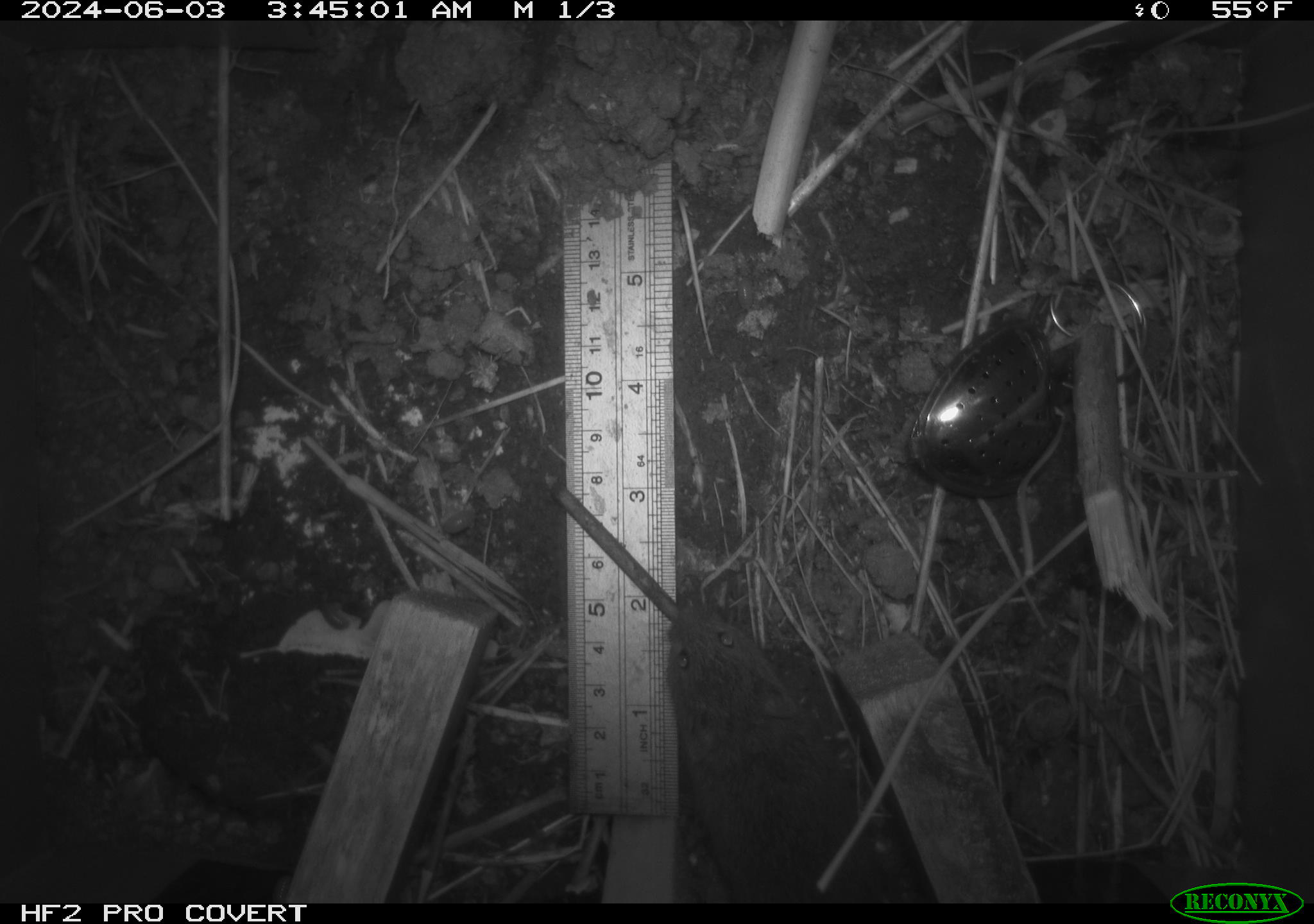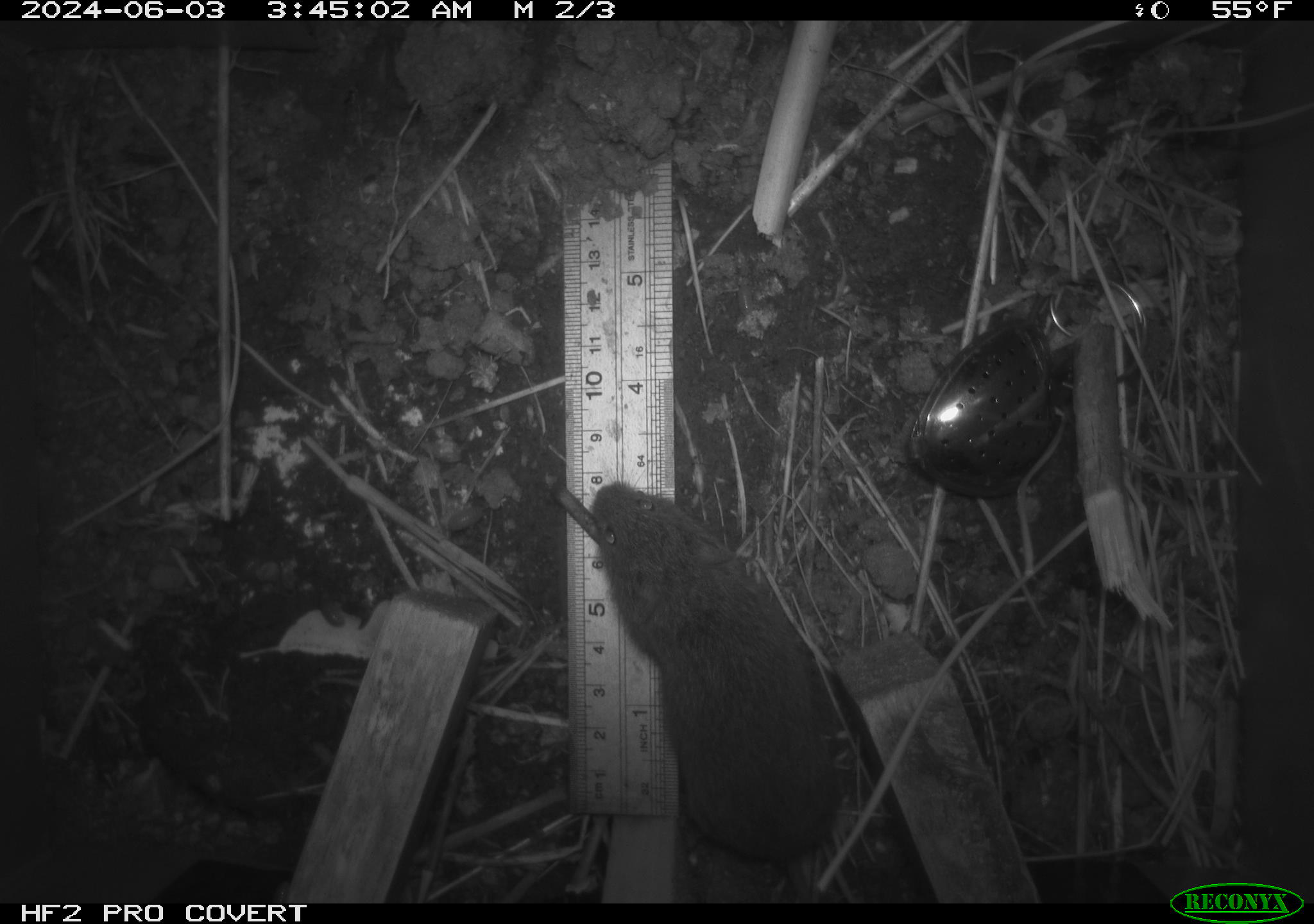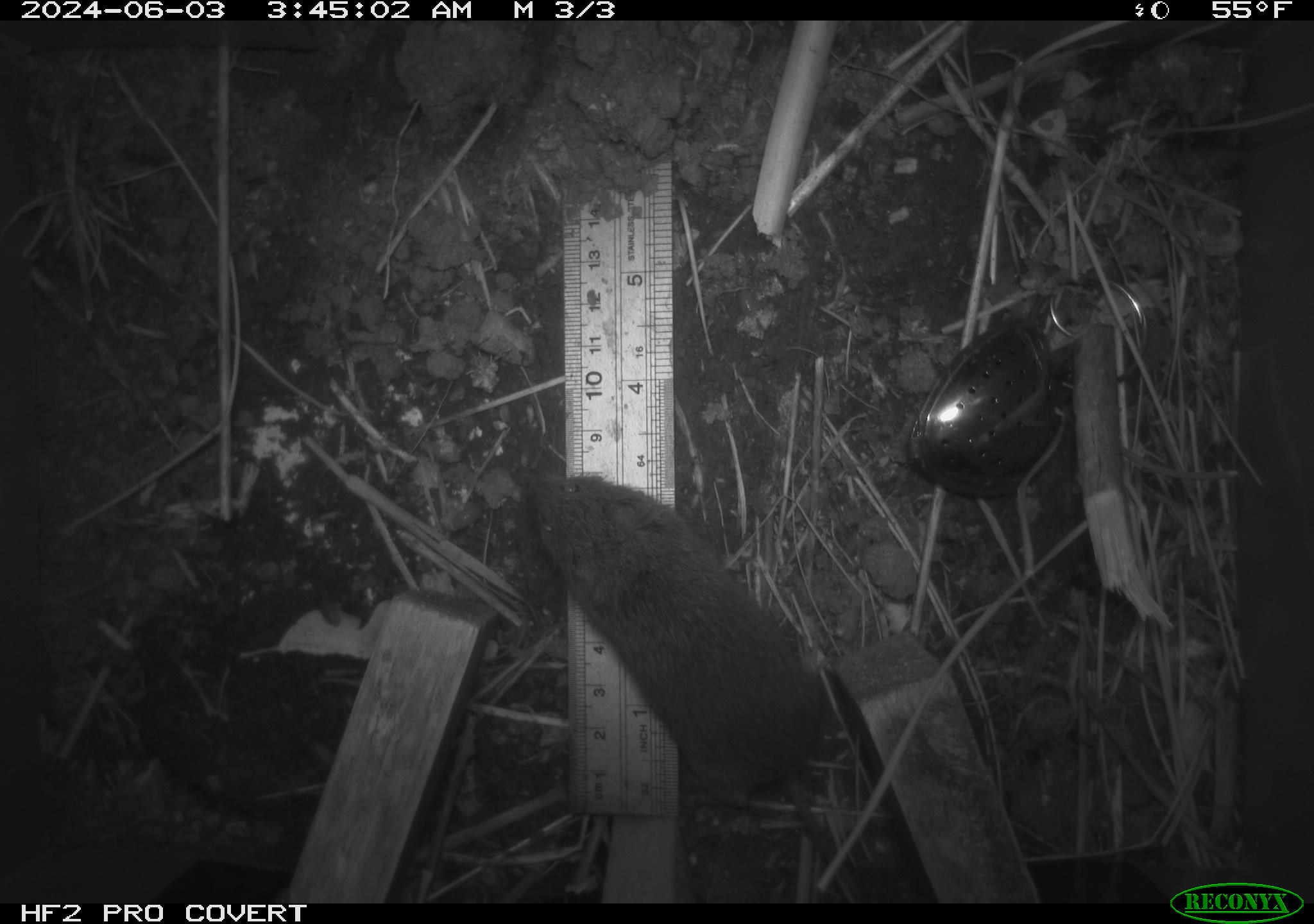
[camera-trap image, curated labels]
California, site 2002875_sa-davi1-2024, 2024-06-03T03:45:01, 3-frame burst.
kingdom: Animalia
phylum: Chordata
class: Mammalia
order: Rodentia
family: Cricetidae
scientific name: Arvicolinae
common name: voles, lemmings, and muskrats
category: arvicolinae subfamily